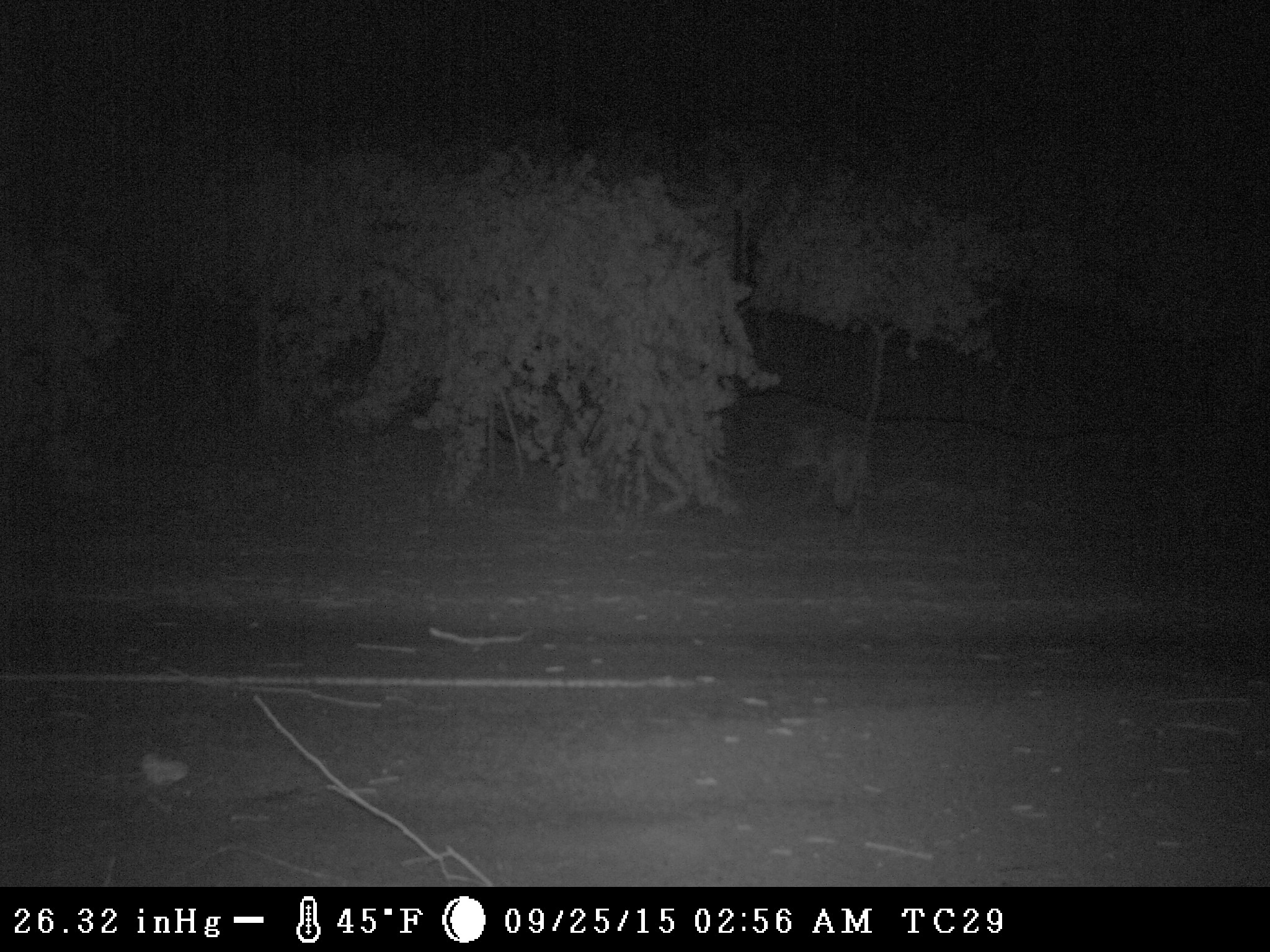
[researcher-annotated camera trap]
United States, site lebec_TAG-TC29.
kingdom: Animalia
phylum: Chordata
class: Mammalia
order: Carnivora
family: Canidae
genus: Canis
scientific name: Canis latrans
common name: coyote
Canis latrans (coyote).